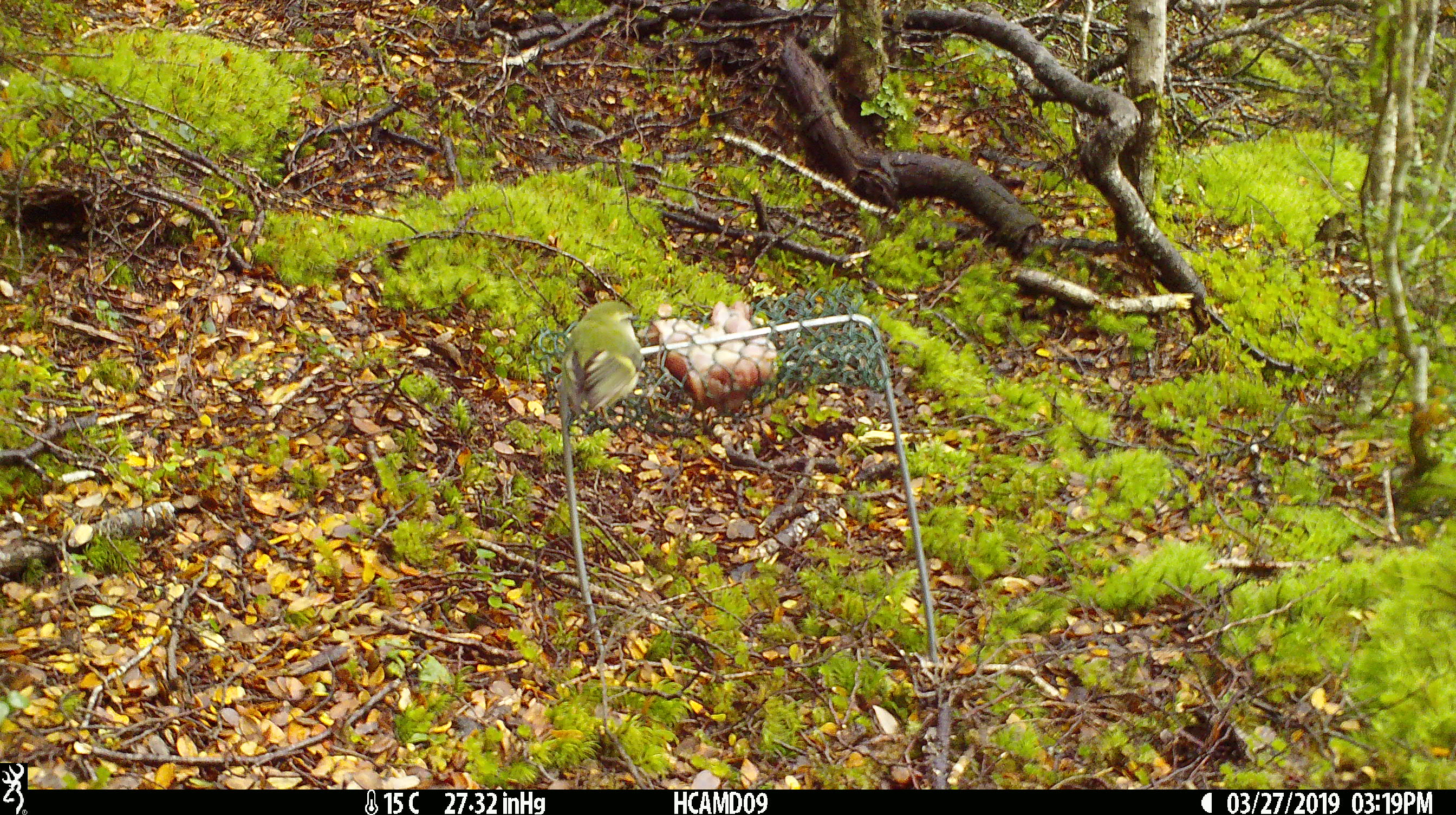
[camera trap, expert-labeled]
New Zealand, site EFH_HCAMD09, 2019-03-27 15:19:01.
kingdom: Animalia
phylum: Chordata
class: Aves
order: Passeriformes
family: Acanthisittidae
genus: Acanthisitta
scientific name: Acanthisitta chloris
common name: rifleman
Rifleman (Acanthisitta chloris).